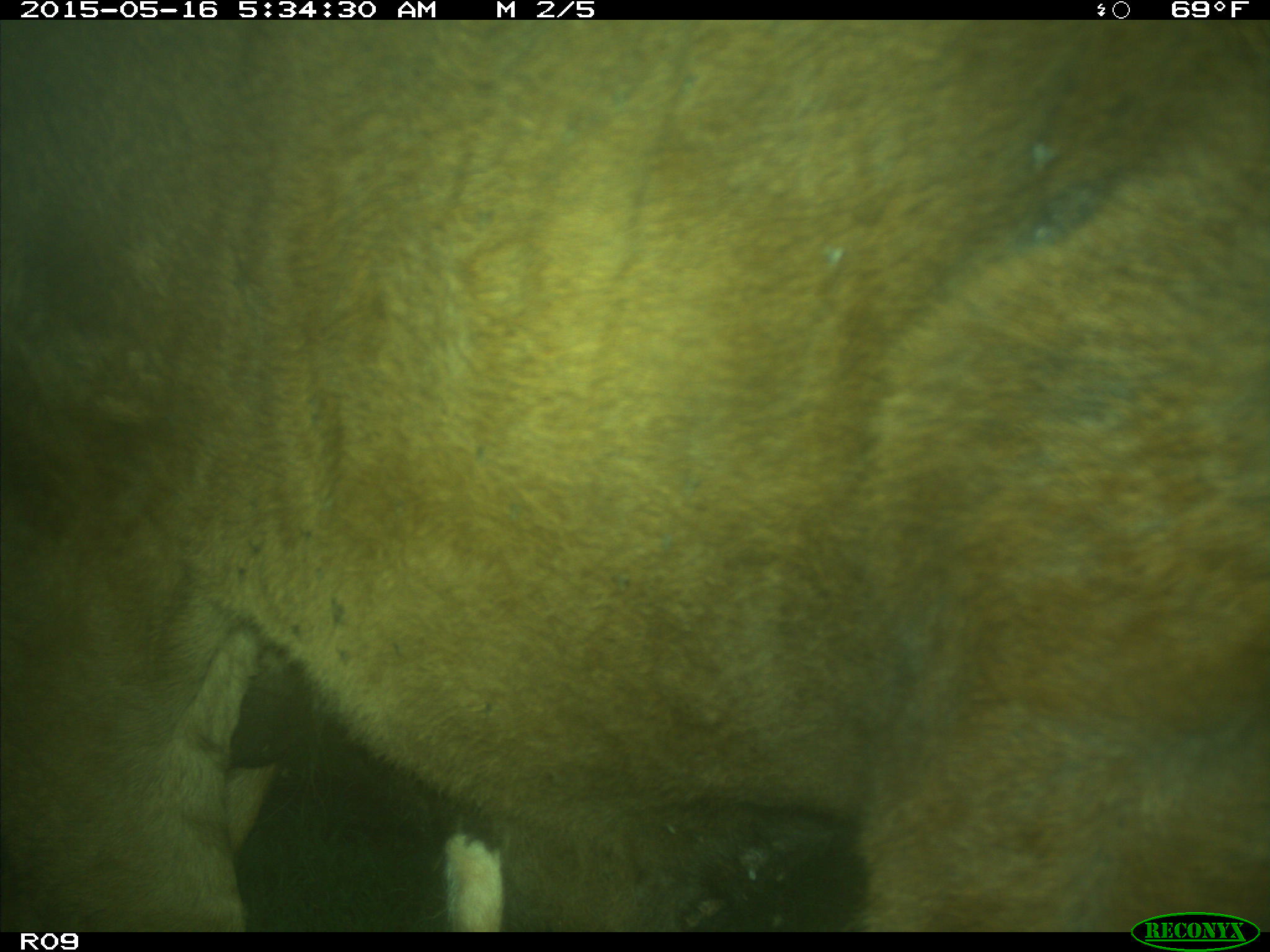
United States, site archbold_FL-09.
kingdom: Animalia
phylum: Chordata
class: Mammalia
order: Artiodactyla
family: Bovidae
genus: Bos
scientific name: Bos taurus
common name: domestic cow